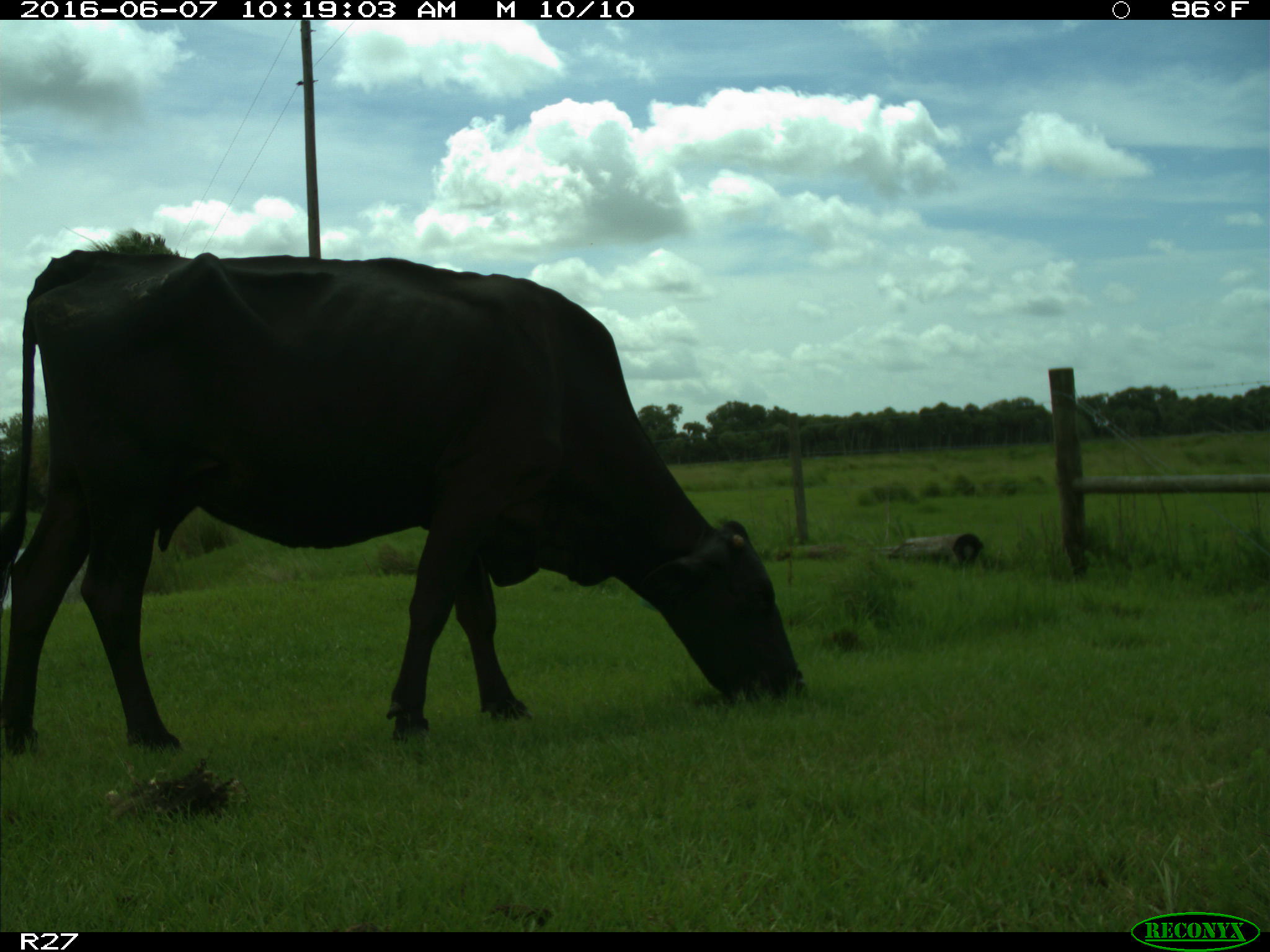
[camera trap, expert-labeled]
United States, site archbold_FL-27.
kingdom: Animalia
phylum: Chordata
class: Mammalia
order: Artiodactyla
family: Bovidae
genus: Bos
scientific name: Bos taurus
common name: domestic cow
Bos taurus (domestic cow).